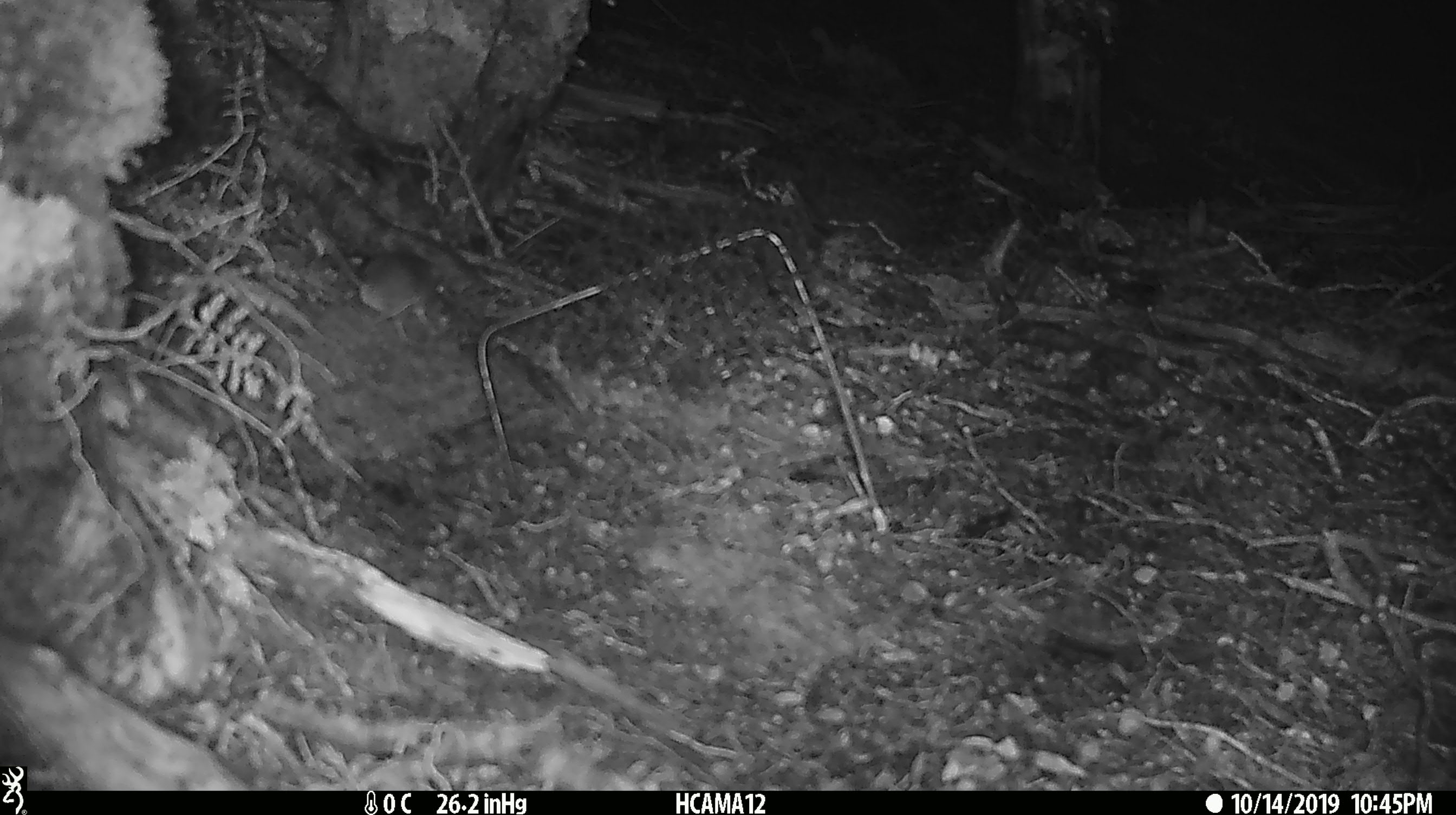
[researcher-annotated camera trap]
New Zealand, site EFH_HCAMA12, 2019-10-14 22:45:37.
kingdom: Animalia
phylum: Chordata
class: Mammalia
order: Rodentia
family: Muridae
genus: Mus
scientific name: Mus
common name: mouse